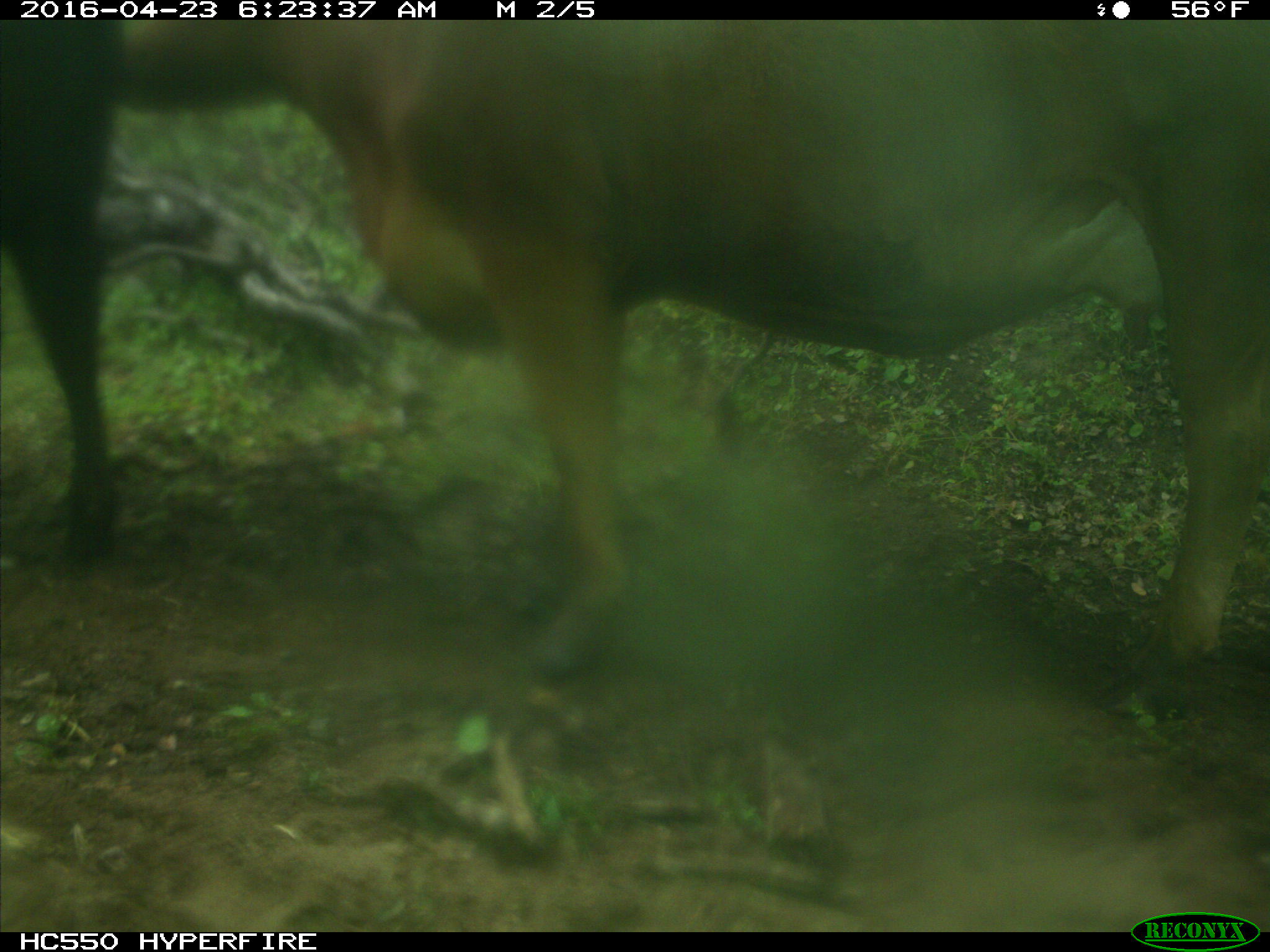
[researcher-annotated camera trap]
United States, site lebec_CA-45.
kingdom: Animalia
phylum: Chordata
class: Mammalia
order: Artiodactyla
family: Bovidae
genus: Bos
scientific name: Bos taurus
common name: domestic cow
Bos taurus (domestic cow).